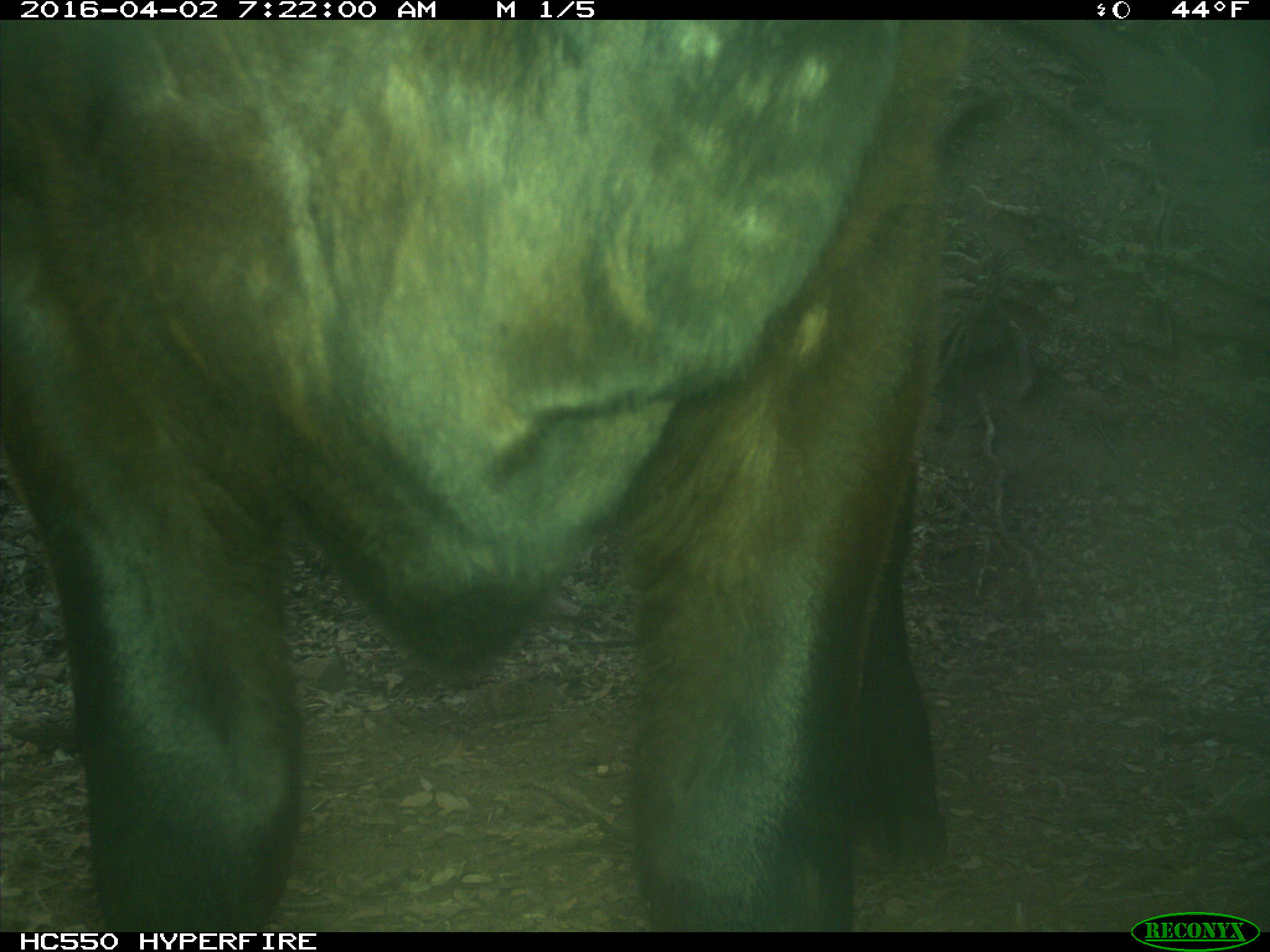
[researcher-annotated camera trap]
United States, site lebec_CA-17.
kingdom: Animalia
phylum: Chordata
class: Mammalia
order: Artiodactyla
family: Bovidae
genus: Bos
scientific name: Bos taurus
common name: domestic cow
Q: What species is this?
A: Bos taurus (domestic cow).